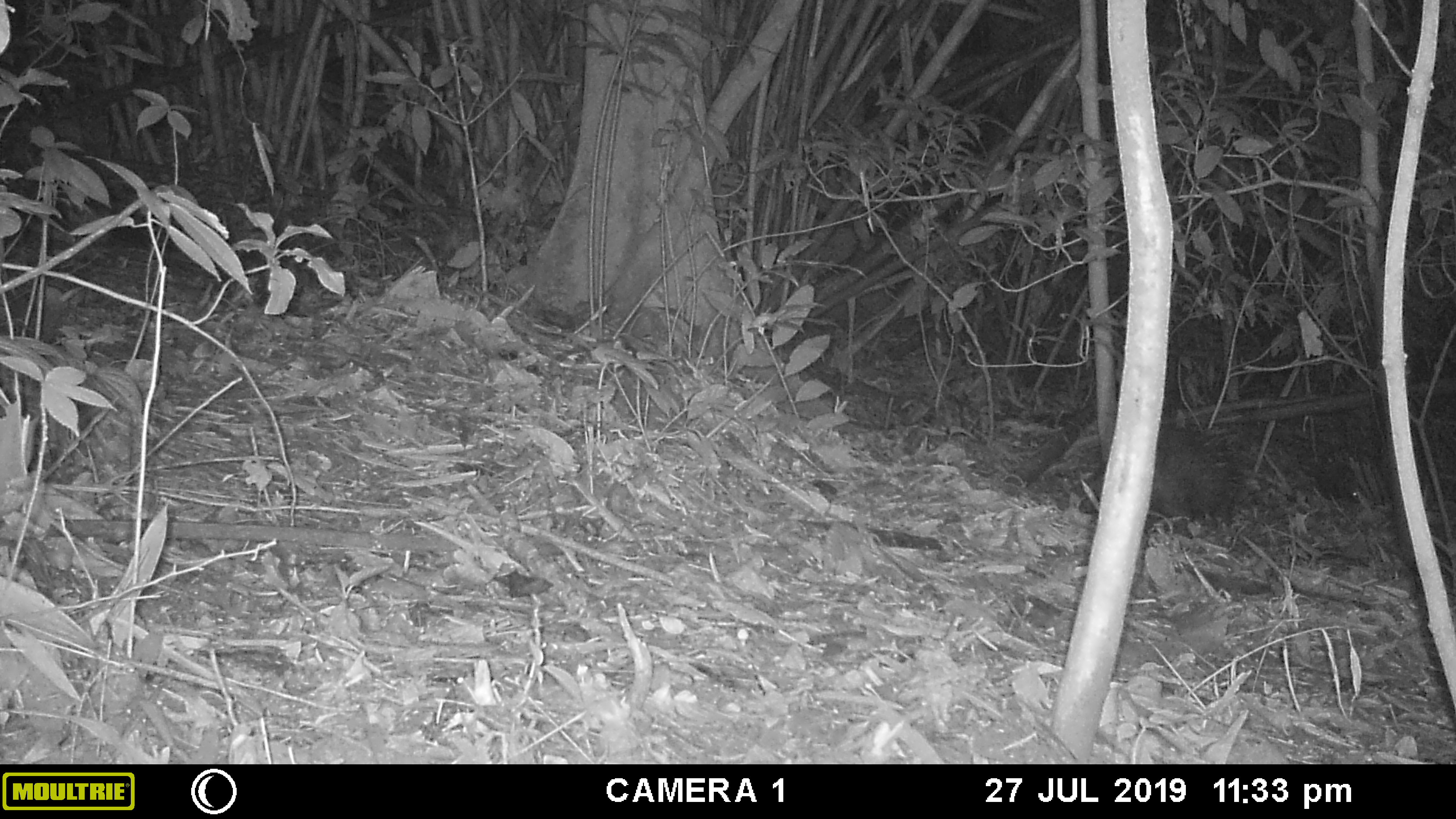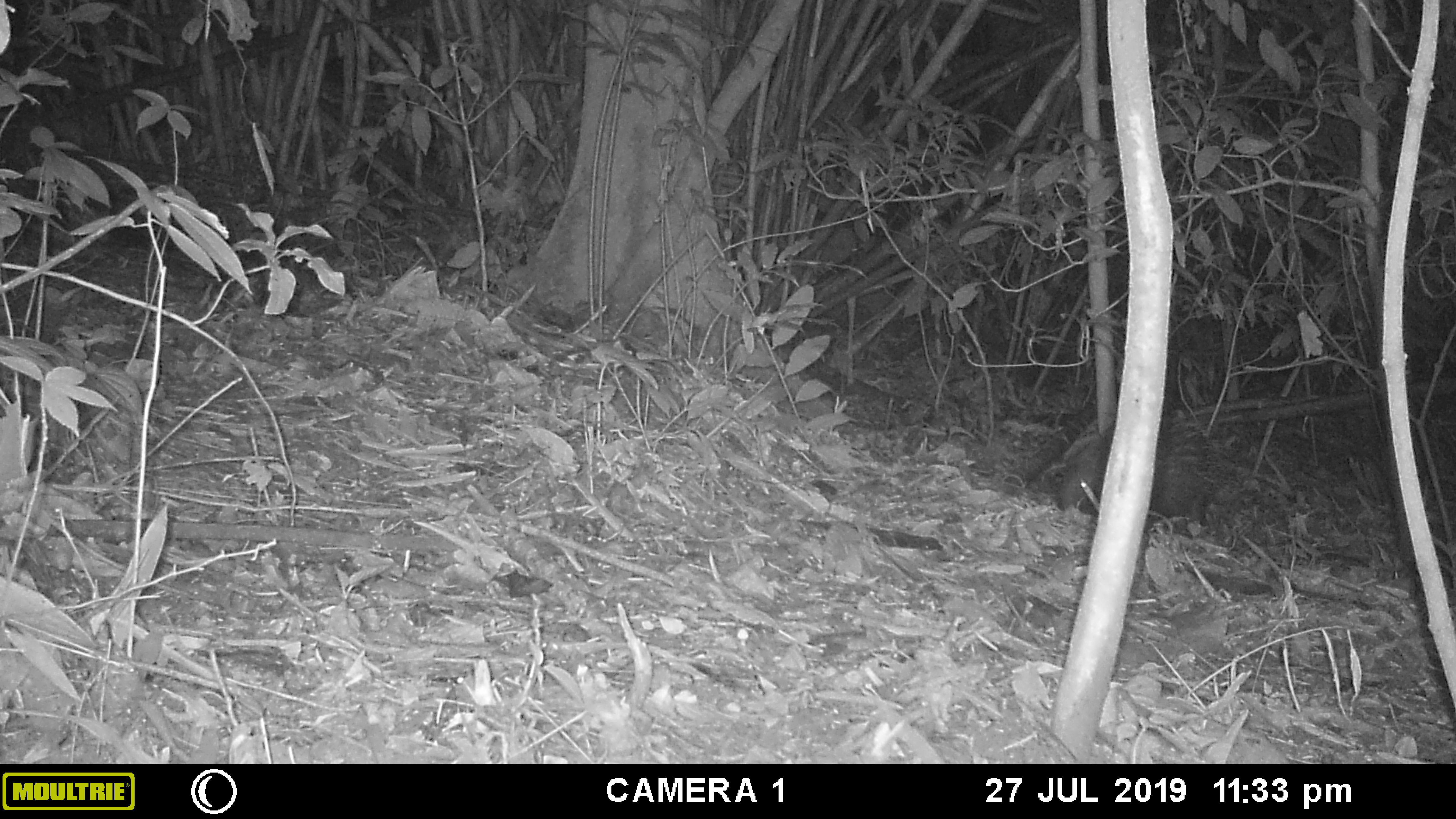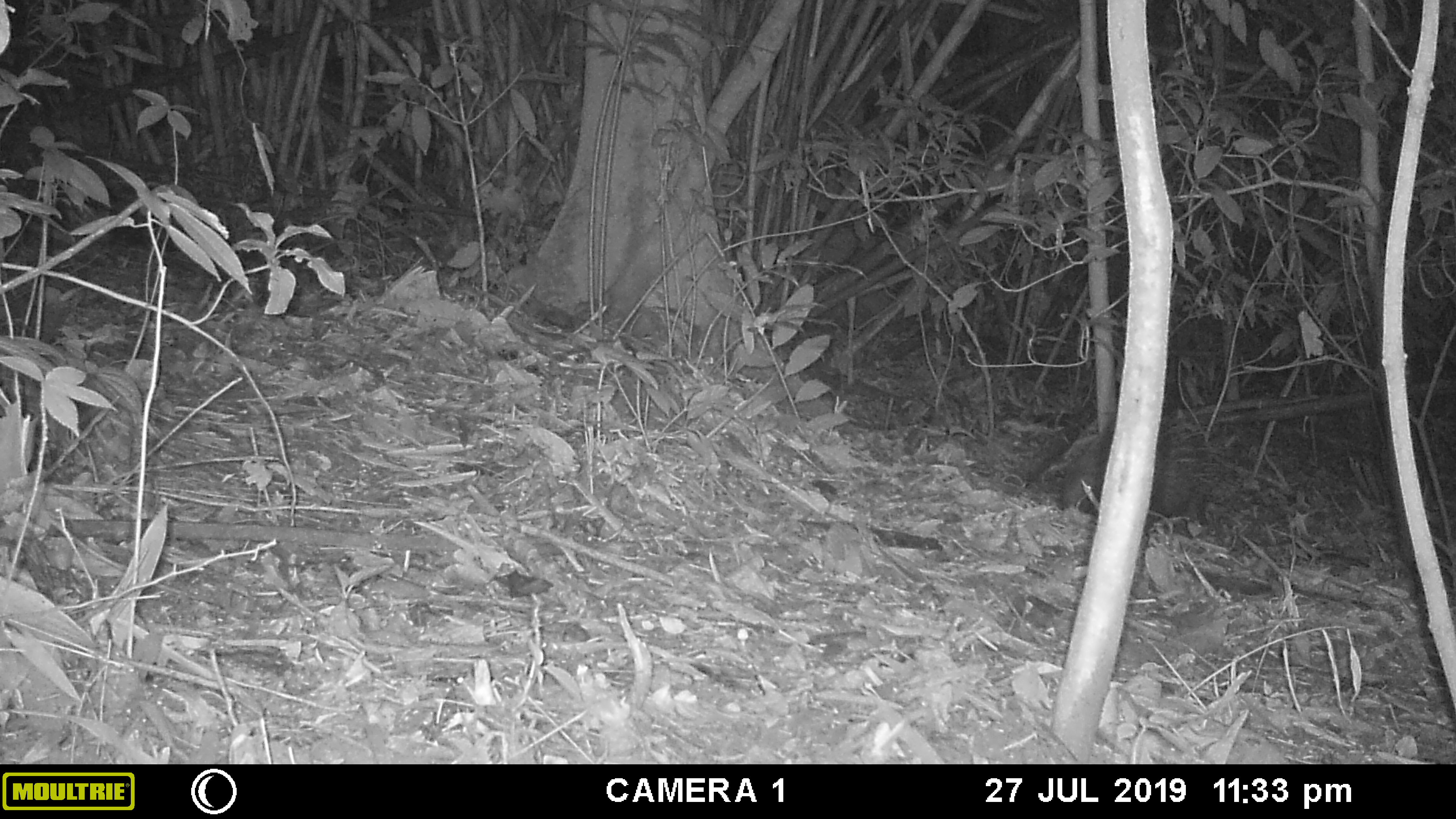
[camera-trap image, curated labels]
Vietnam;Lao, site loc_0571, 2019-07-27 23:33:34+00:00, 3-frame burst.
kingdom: Animalia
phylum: Chordata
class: Mammalia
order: Rodentia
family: Hystricidae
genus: Hystrix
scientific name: Hystrix brachyura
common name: malayan porcupine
Malayan porcupine (Hystrix brachyura). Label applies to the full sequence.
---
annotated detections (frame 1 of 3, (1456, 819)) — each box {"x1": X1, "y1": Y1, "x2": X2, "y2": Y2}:
malayan porcupine: {"x1": 1040, "y1": 420, "x2": 1256, "y2": 525}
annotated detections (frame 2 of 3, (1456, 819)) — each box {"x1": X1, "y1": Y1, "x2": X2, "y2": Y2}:
malayan porcupine: {"x1": 1055, "y1": 415, "x2": 1228, "y2": 521}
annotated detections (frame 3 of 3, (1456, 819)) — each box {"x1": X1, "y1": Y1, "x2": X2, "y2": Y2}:
malayan porcupine: {"x1": 1057, "y1": 421, "x2": 1225, "y2": 519}